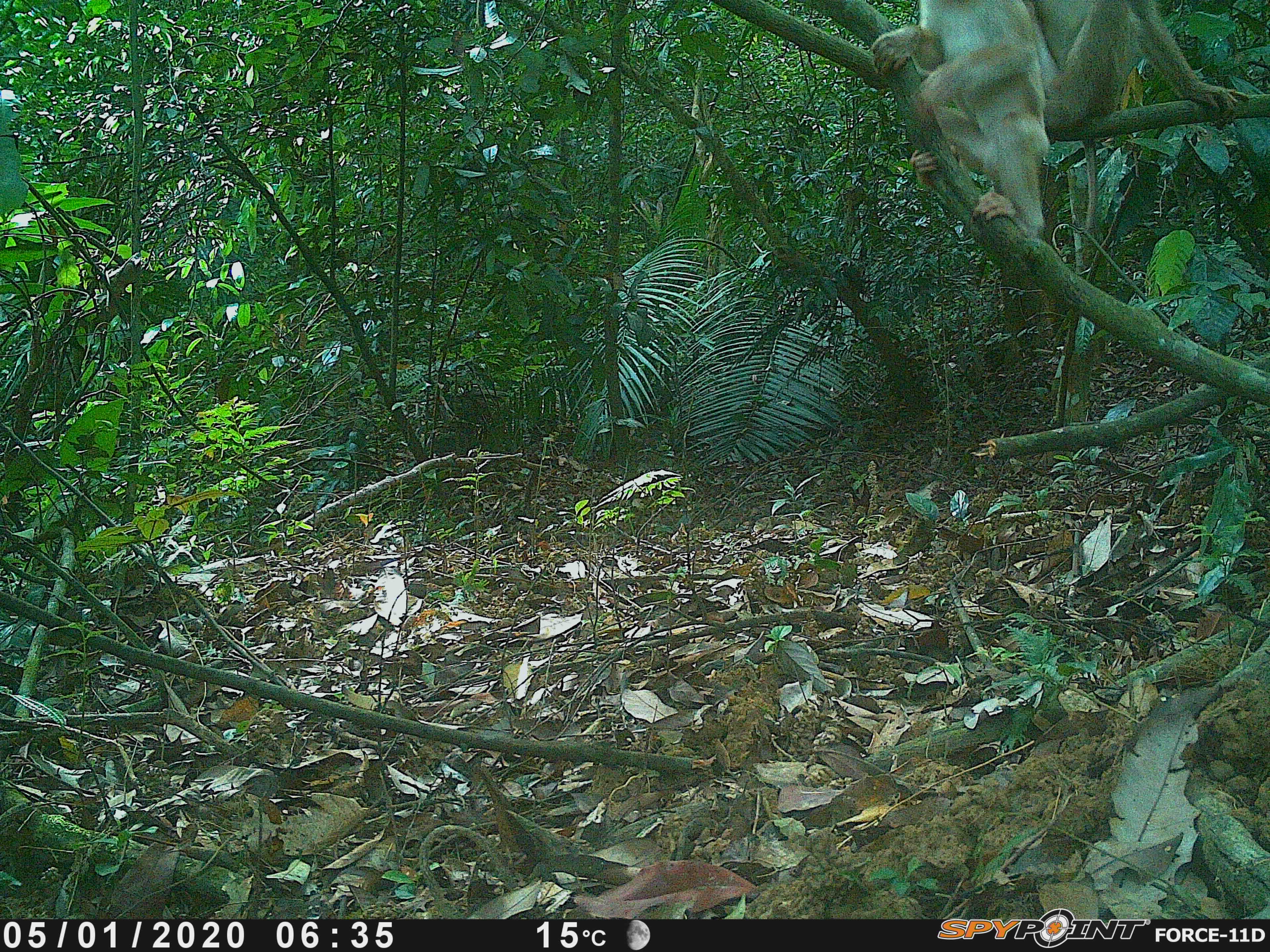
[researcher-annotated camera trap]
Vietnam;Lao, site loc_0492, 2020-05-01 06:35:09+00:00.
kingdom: Animalia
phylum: Chordata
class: Mammalia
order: Primates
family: Cercopithecidae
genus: Macaca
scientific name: Macaca nemestrina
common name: pig-tailed macaque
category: pig tailed macaque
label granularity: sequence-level